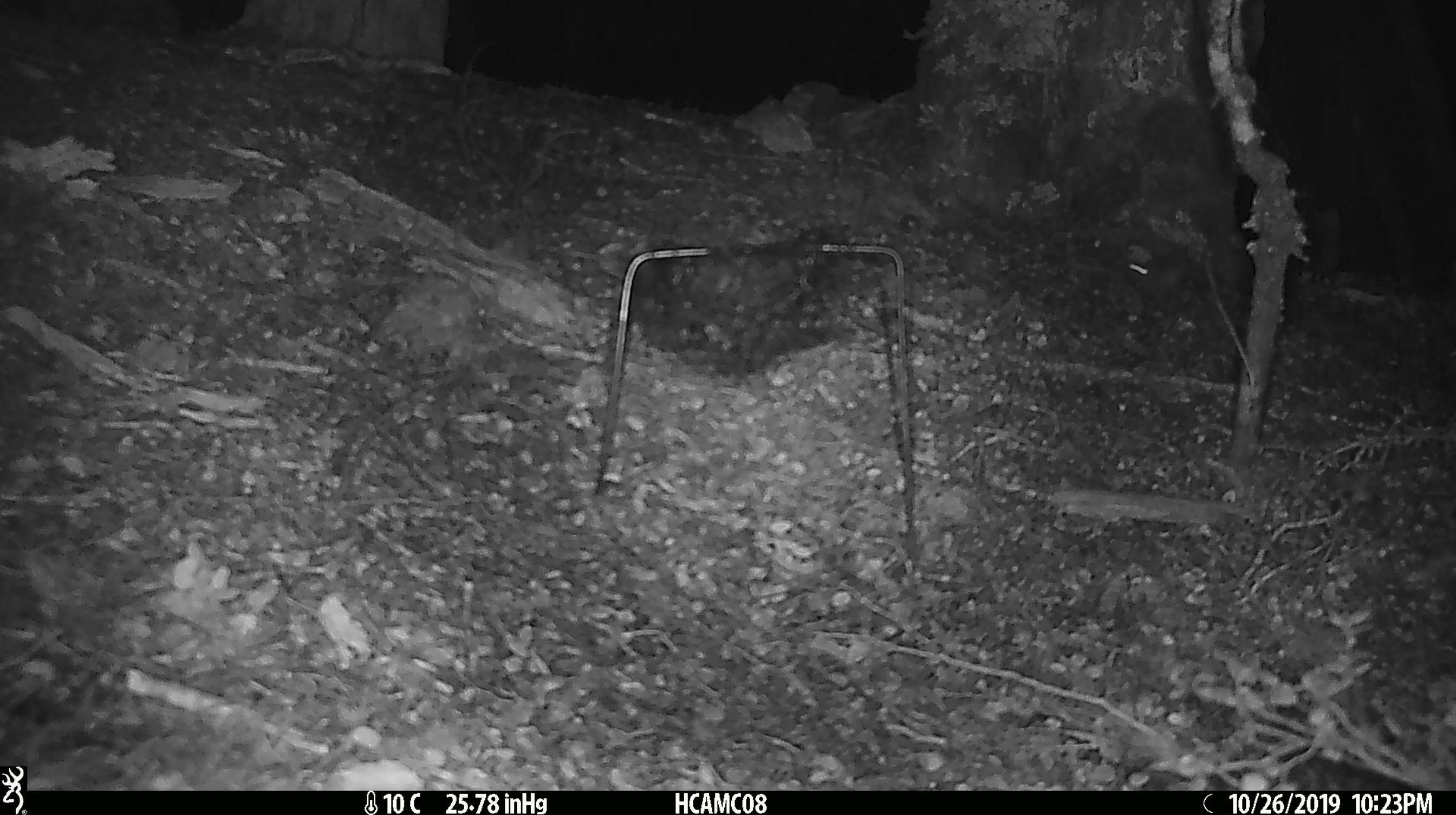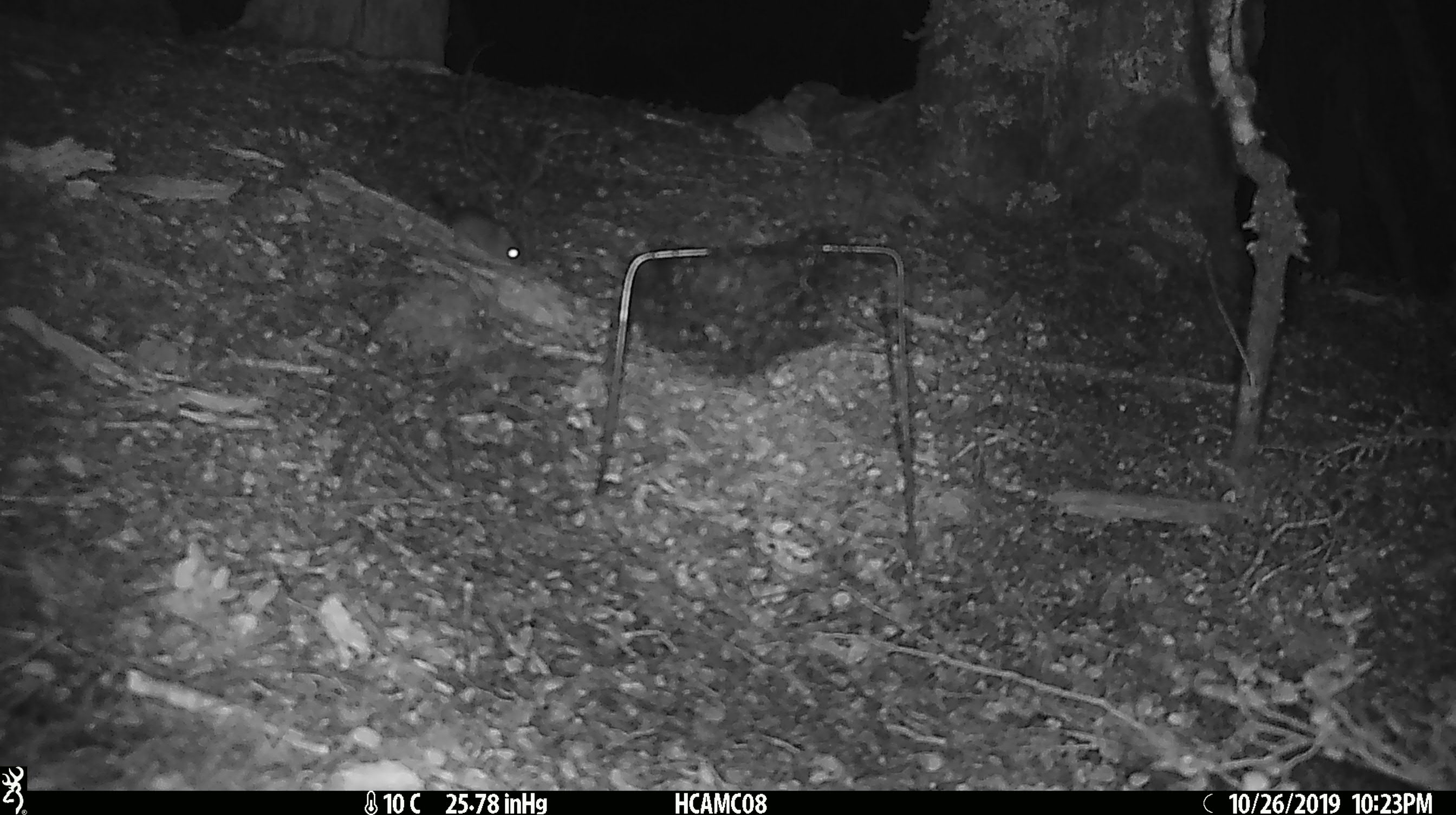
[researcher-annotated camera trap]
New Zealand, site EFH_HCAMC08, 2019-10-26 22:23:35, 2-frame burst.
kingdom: Animalia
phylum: Chordata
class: Mammalia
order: Rodentia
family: Muridae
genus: Mus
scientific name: Mus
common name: mouse